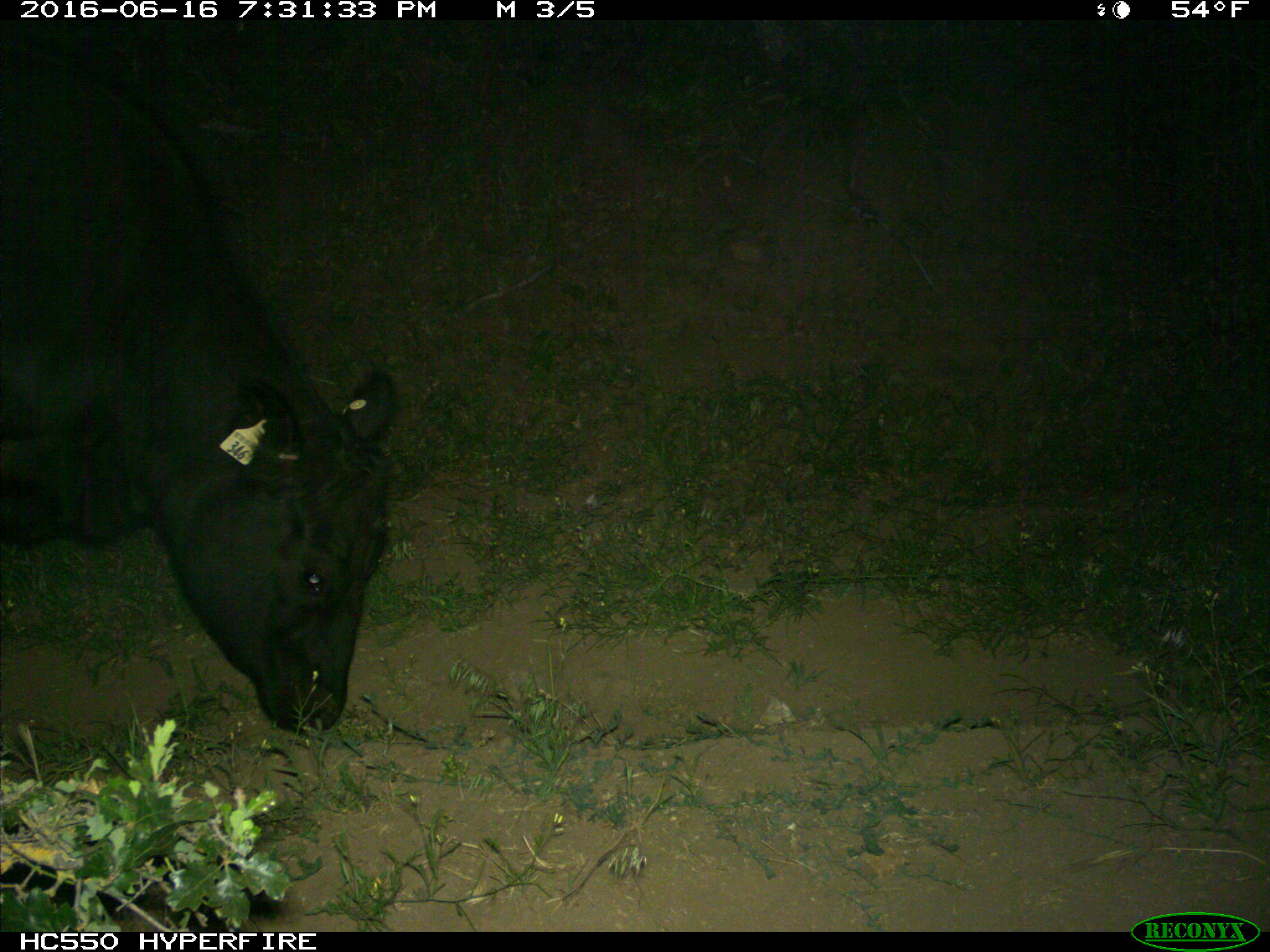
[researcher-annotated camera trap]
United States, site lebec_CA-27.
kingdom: Animalia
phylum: Chordata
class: Mammalia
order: Artiodactyla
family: Bovidae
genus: Bos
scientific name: Bos taurus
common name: domestic cow